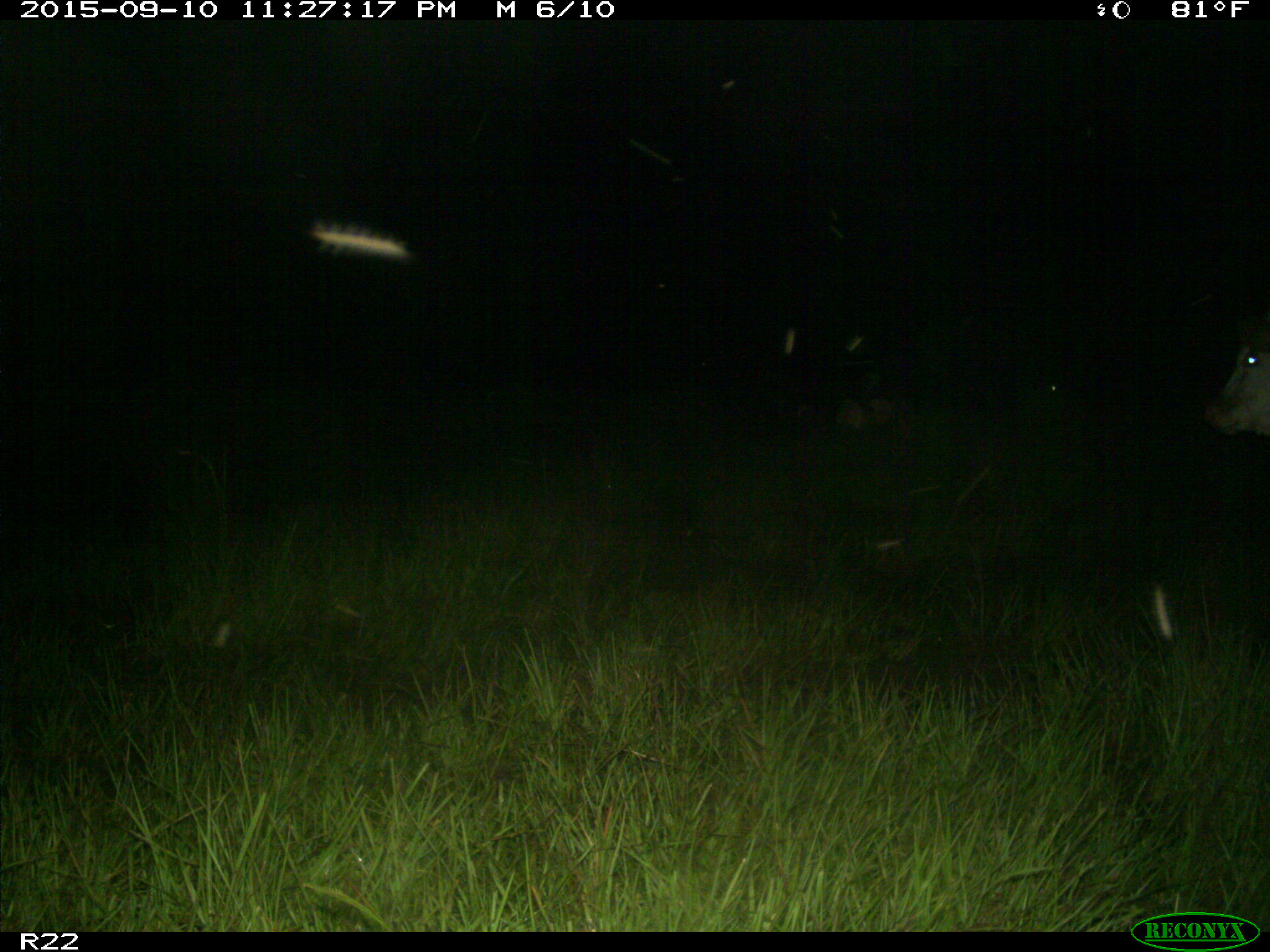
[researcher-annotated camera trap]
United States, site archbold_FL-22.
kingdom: Animalia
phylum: Chordata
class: Mammalia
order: Artiodactyla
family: Bovidae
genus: Bos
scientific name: Bos taurus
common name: domestic cow